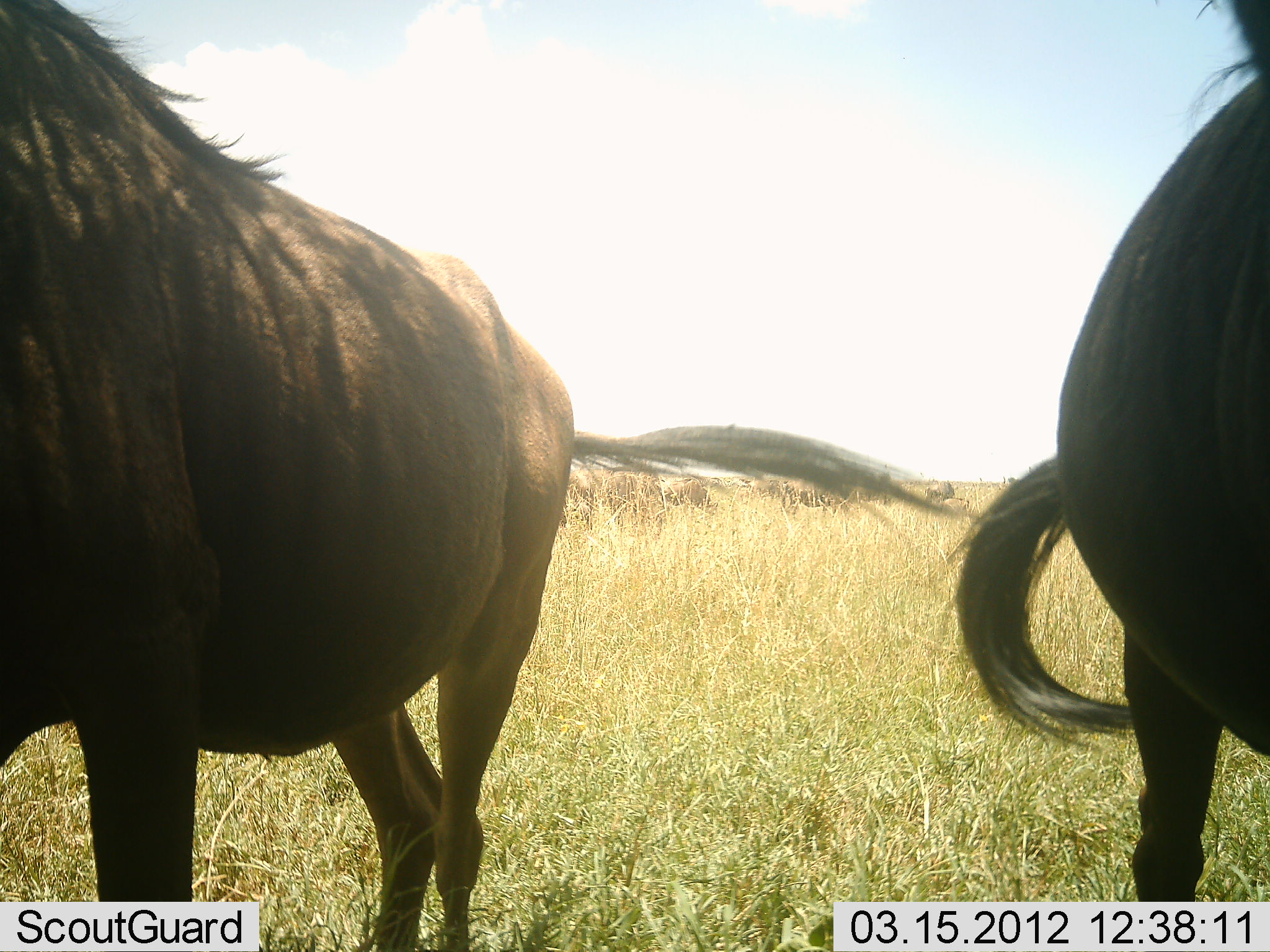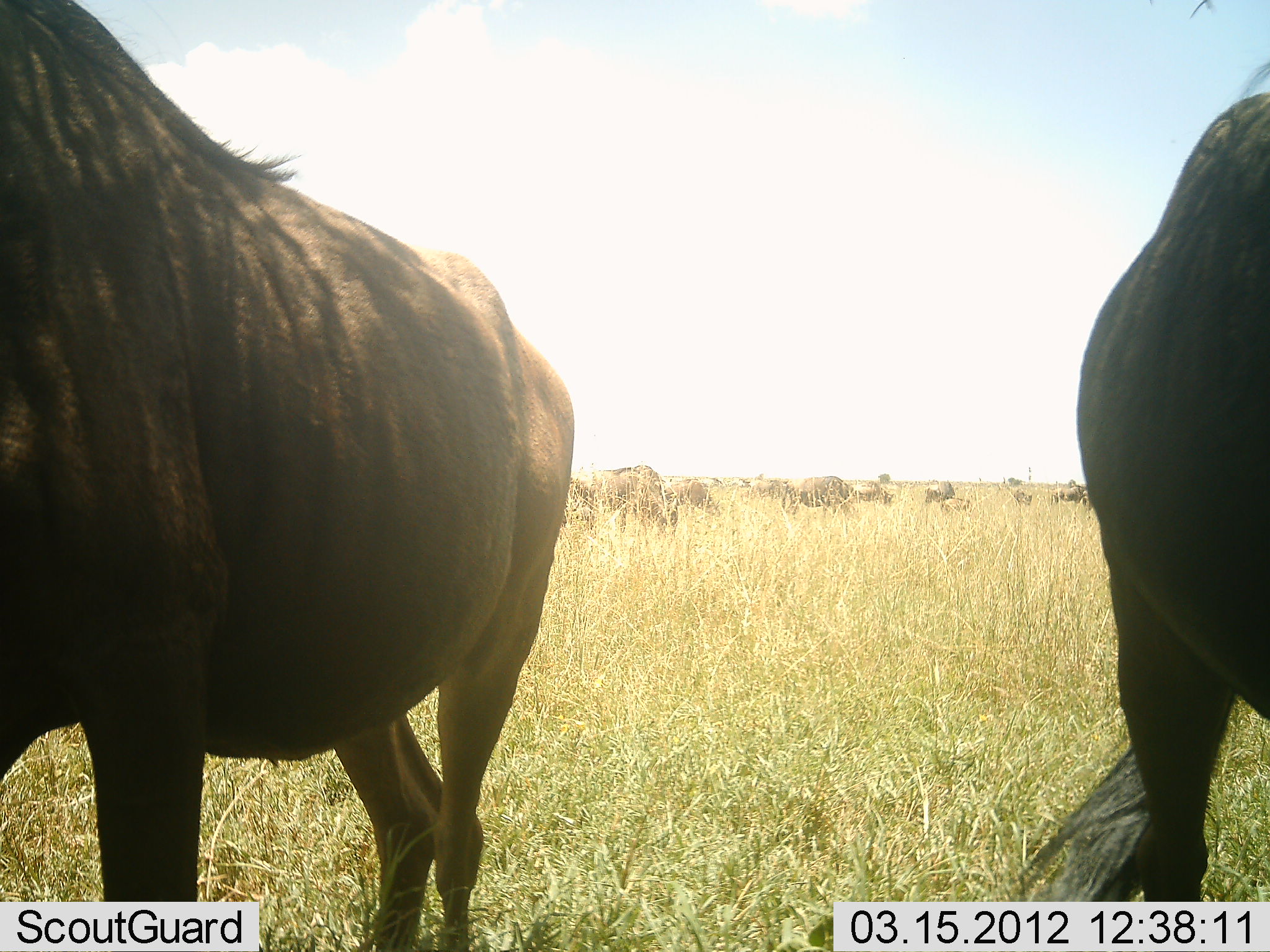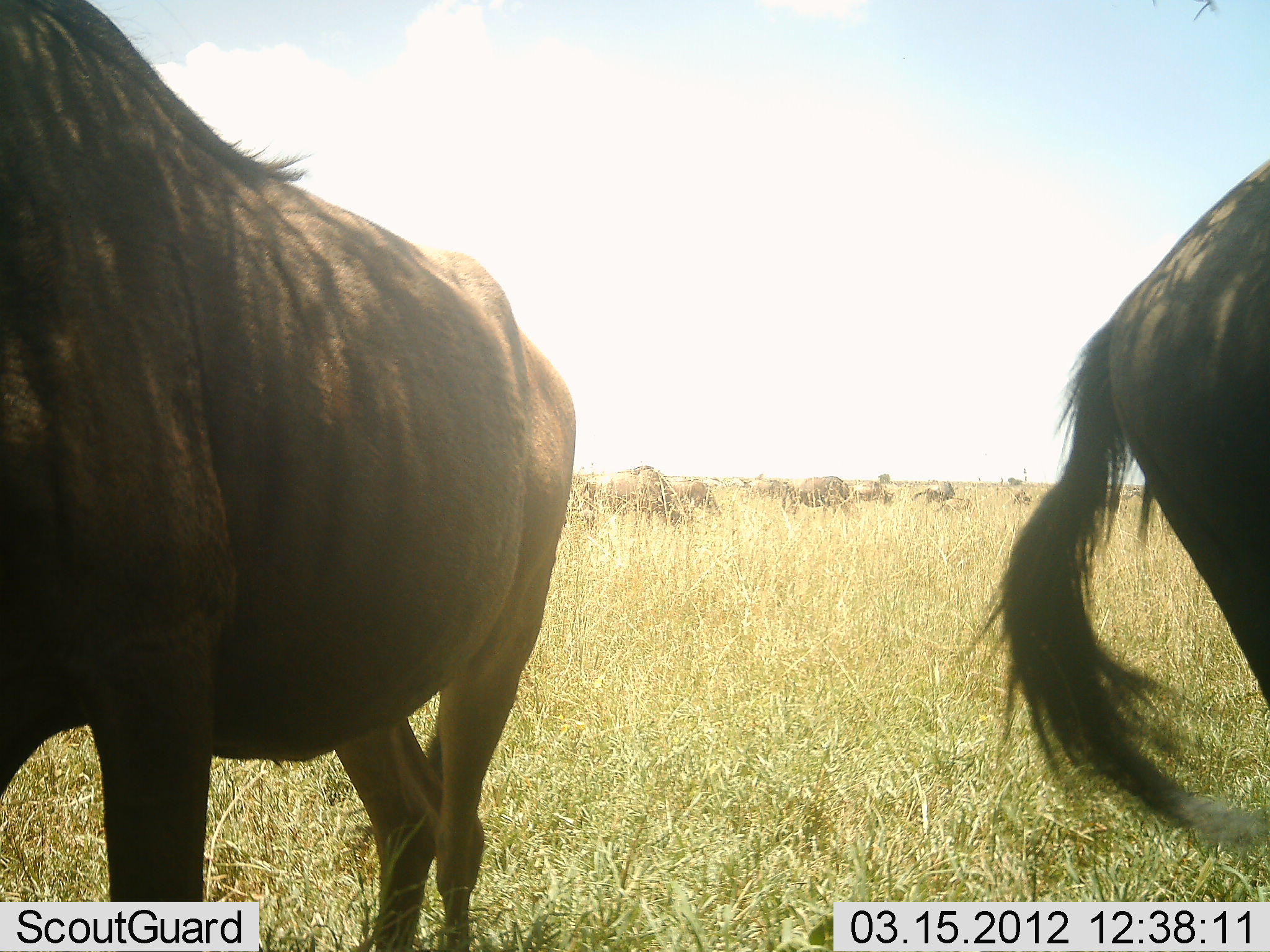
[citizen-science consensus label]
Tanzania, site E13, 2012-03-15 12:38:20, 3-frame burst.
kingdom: Animalia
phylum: Chordata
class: Mammalia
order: Artiodactyla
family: Bovidae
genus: Connochaetes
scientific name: Connochaetes taurinus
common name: blue wildebeest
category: wildebeest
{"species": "wildebeest (blue wildebeest) (Connochaetes taurinus)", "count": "11-50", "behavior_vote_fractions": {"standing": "88%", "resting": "0%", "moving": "18%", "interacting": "0%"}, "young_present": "12%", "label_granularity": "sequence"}